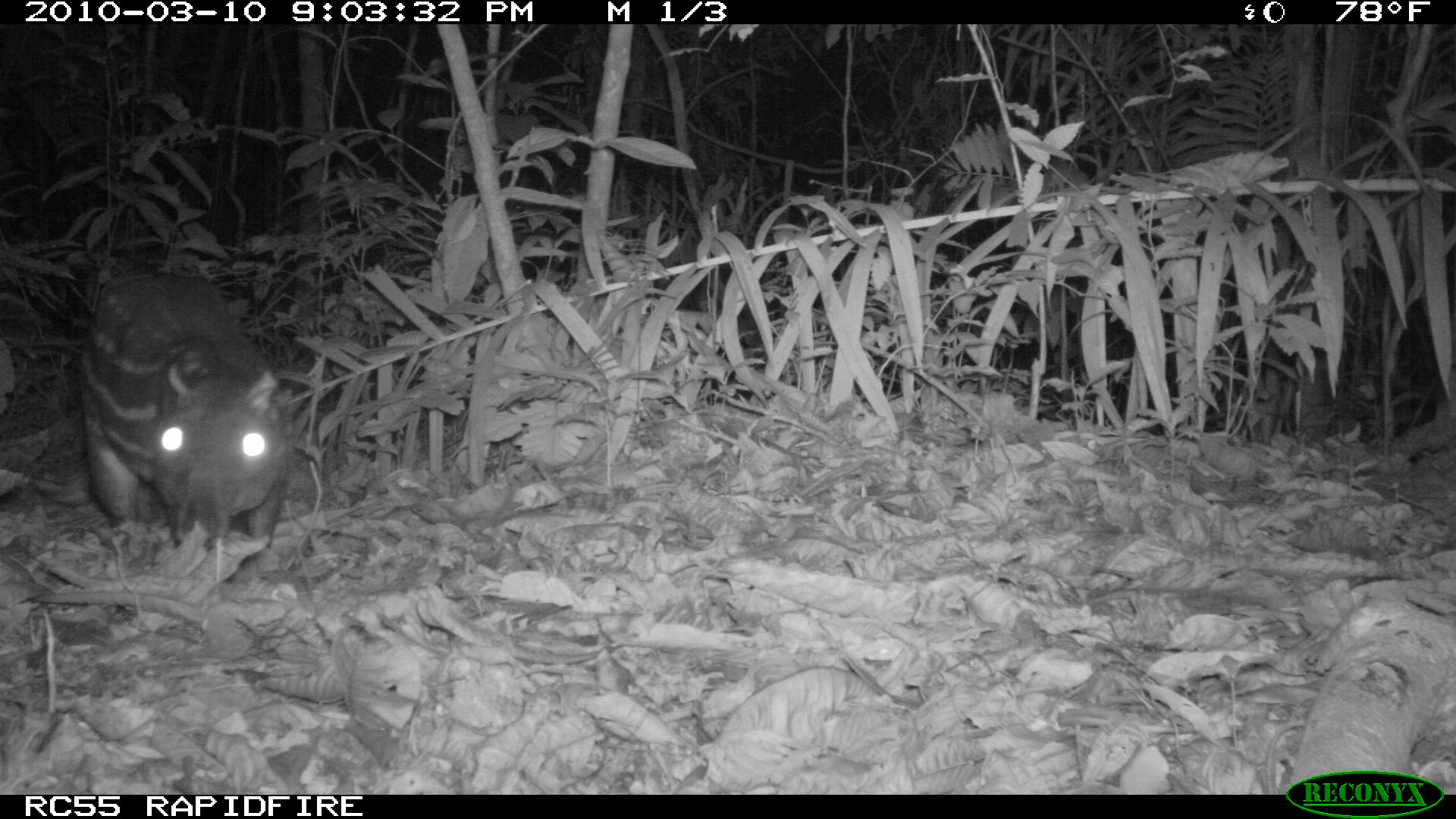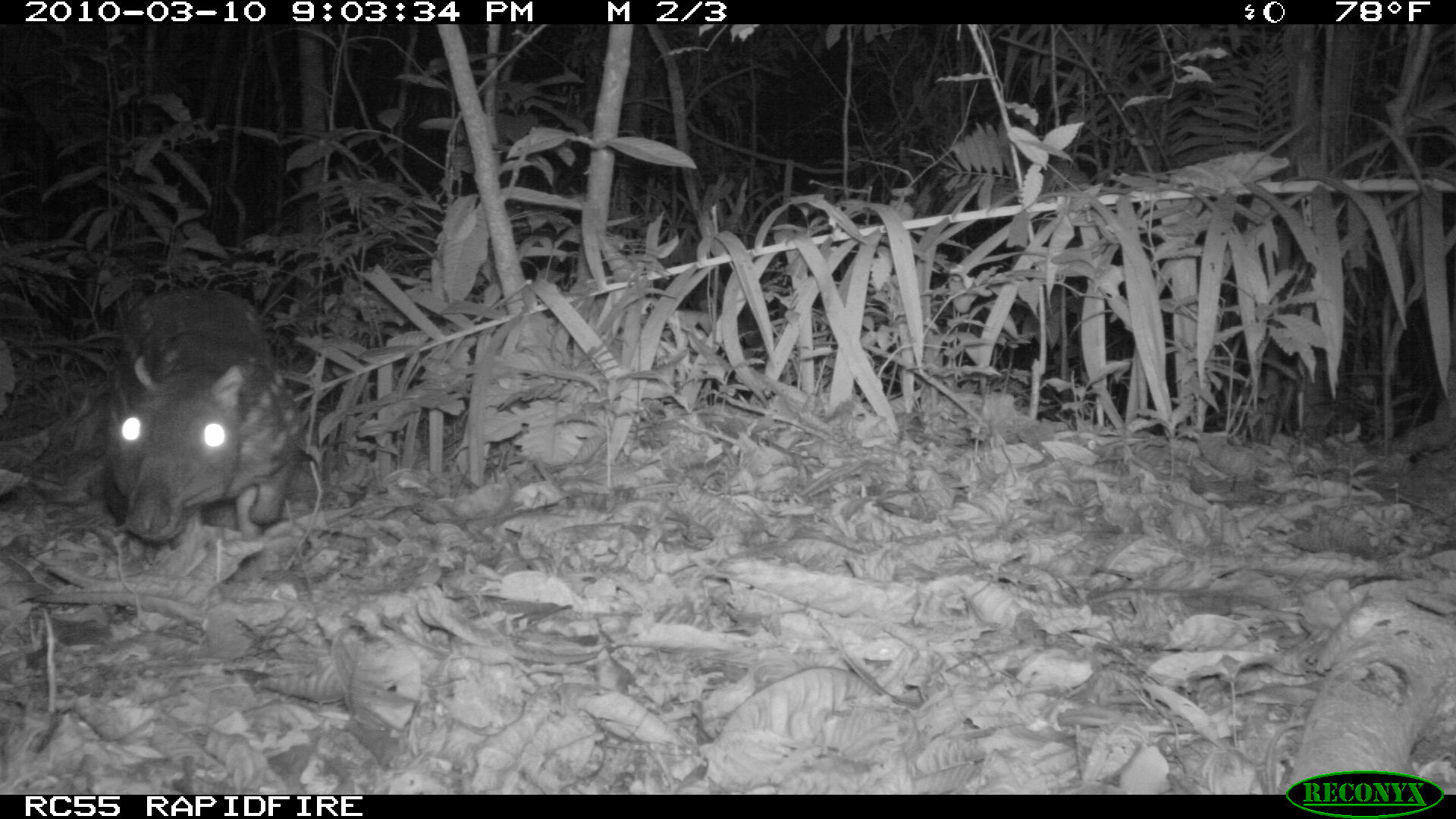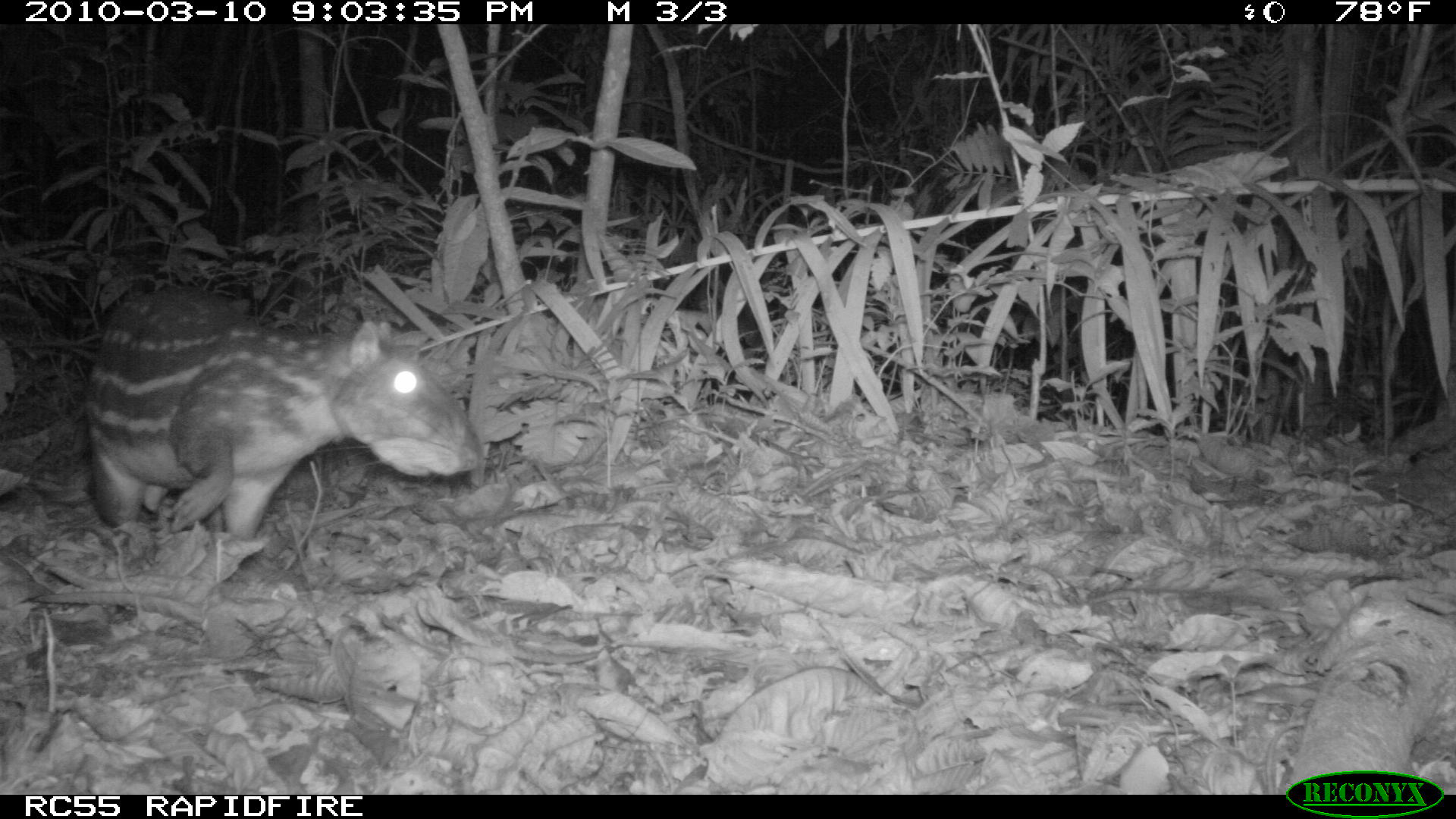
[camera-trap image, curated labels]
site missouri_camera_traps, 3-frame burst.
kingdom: Animalia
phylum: Chordata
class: Mammalia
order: Rodentia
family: Cuniculidae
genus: Cuniculus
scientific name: Cuniculus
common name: paca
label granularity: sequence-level